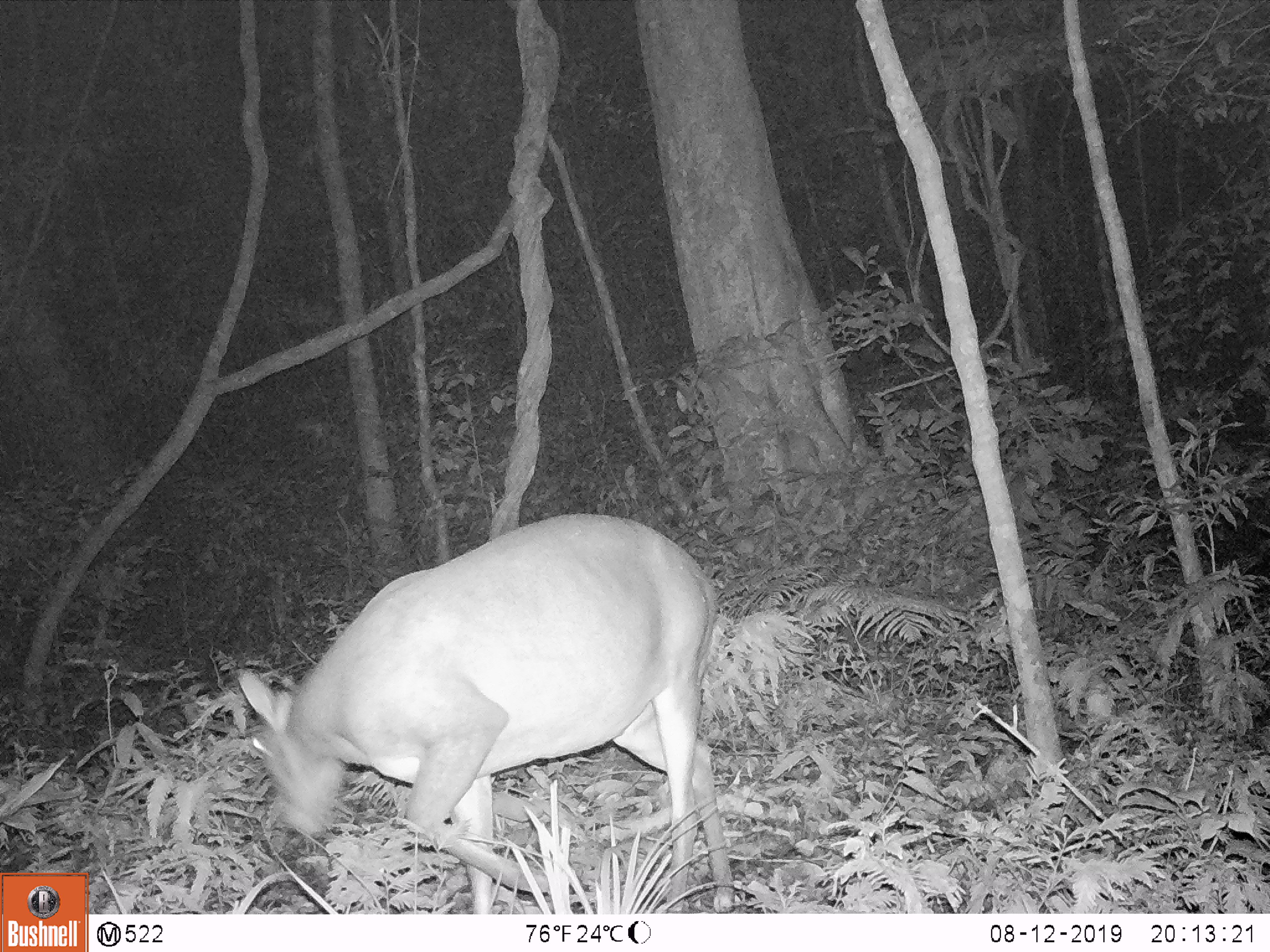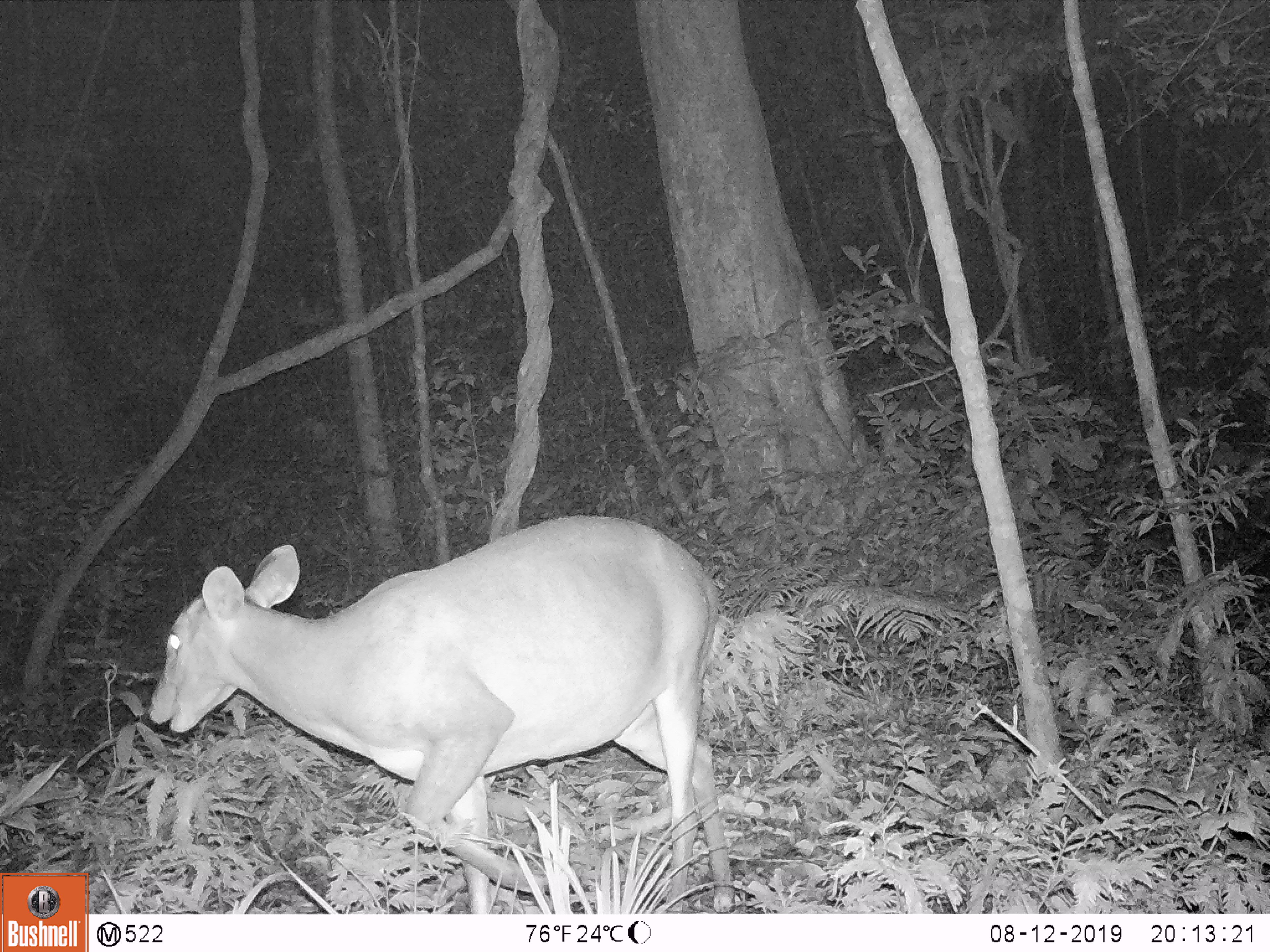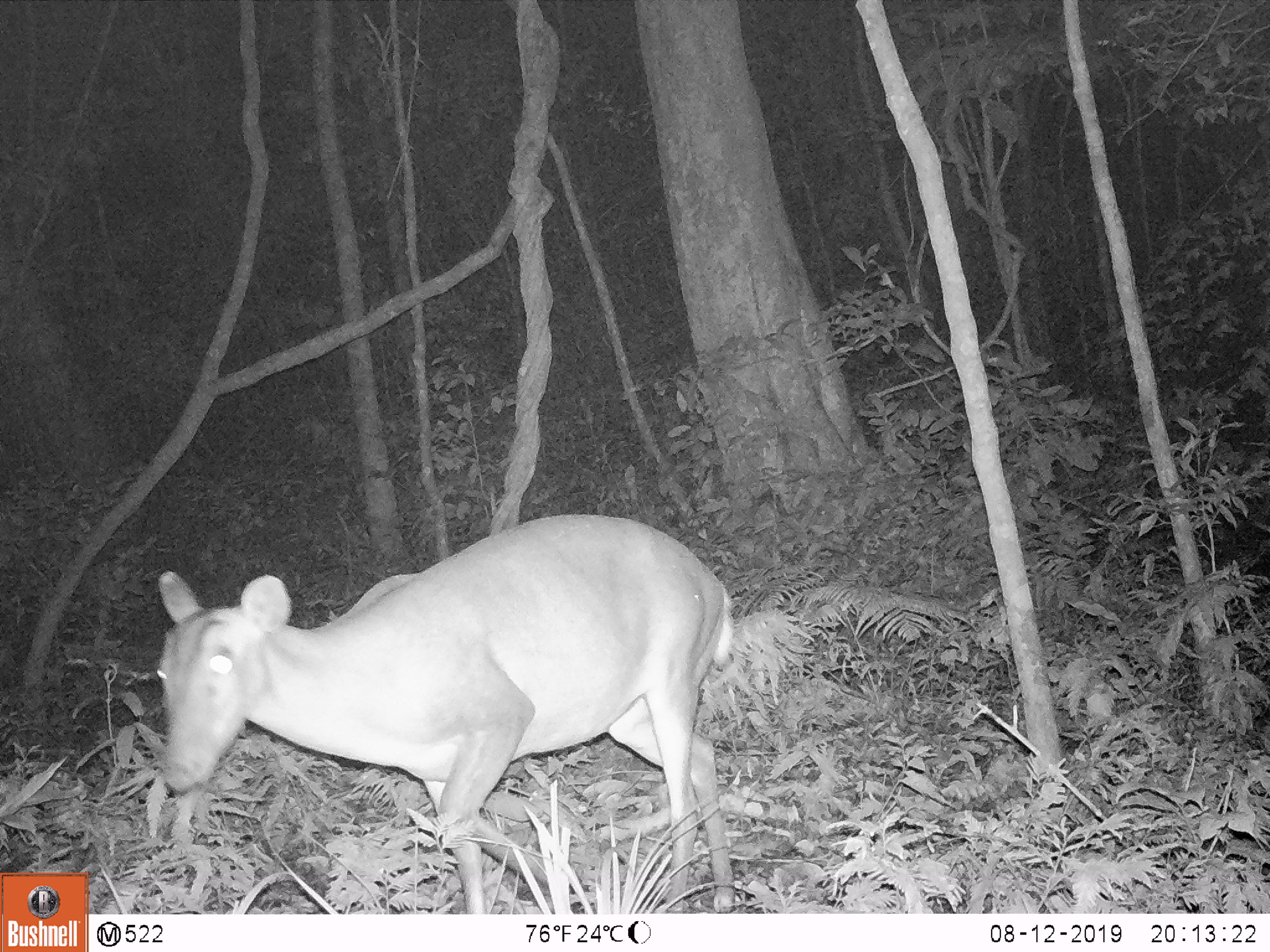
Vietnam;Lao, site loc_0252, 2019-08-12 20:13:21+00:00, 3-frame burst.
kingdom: Animalia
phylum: Chordata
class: Mammalia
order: Artiodactyla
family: Cervidae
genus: Muntiacus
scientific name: Muntiacus vuquangensis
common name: large-antlered muntjac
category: large antlered muntjac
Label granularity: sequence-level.